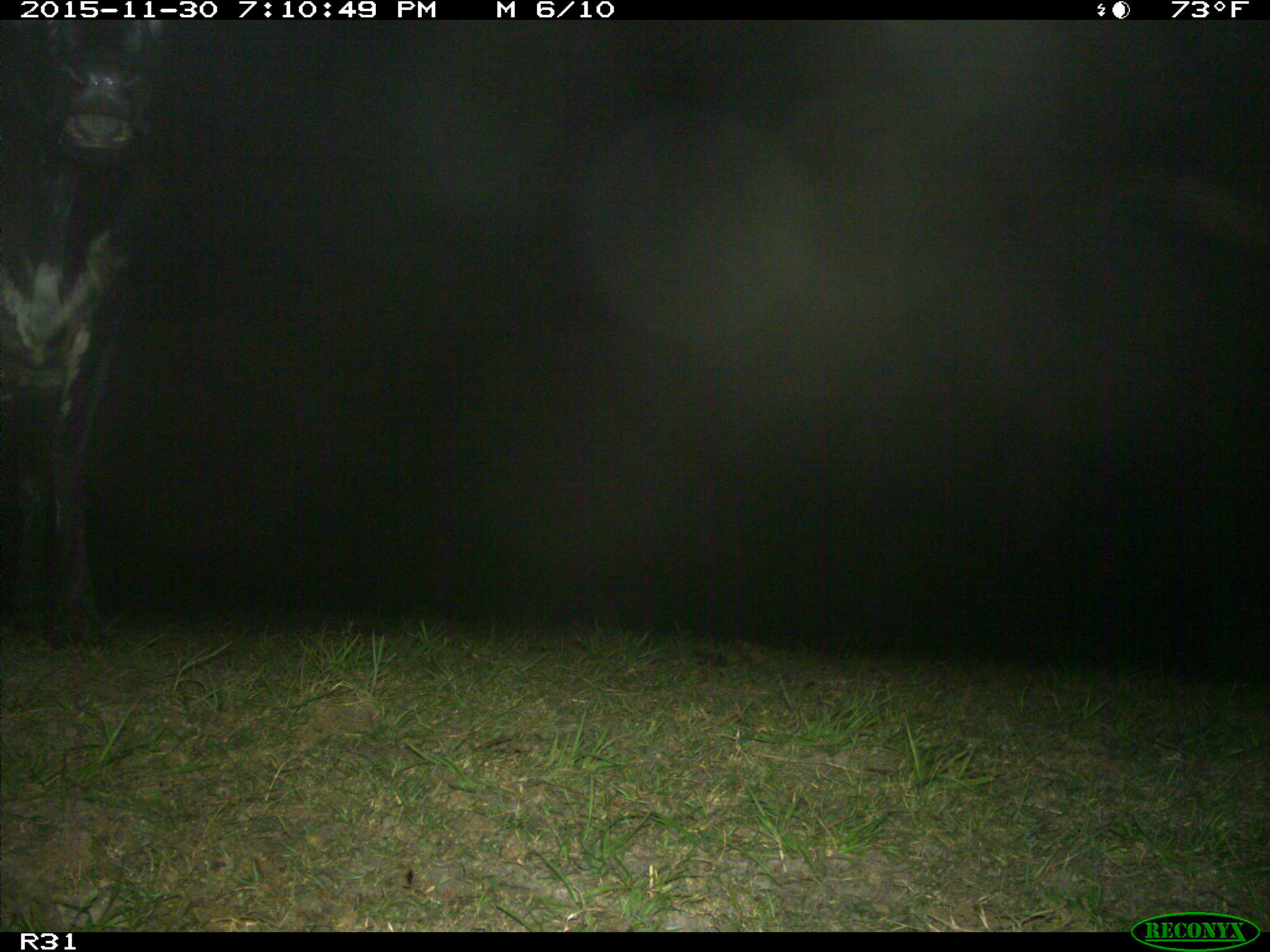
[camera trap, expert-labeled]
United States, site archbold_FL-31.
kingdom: Animalia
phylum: Chordata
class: Mammalia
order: Artiodactyla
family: Bovidae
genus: Bos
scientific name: Bos taurus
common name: domestic cow